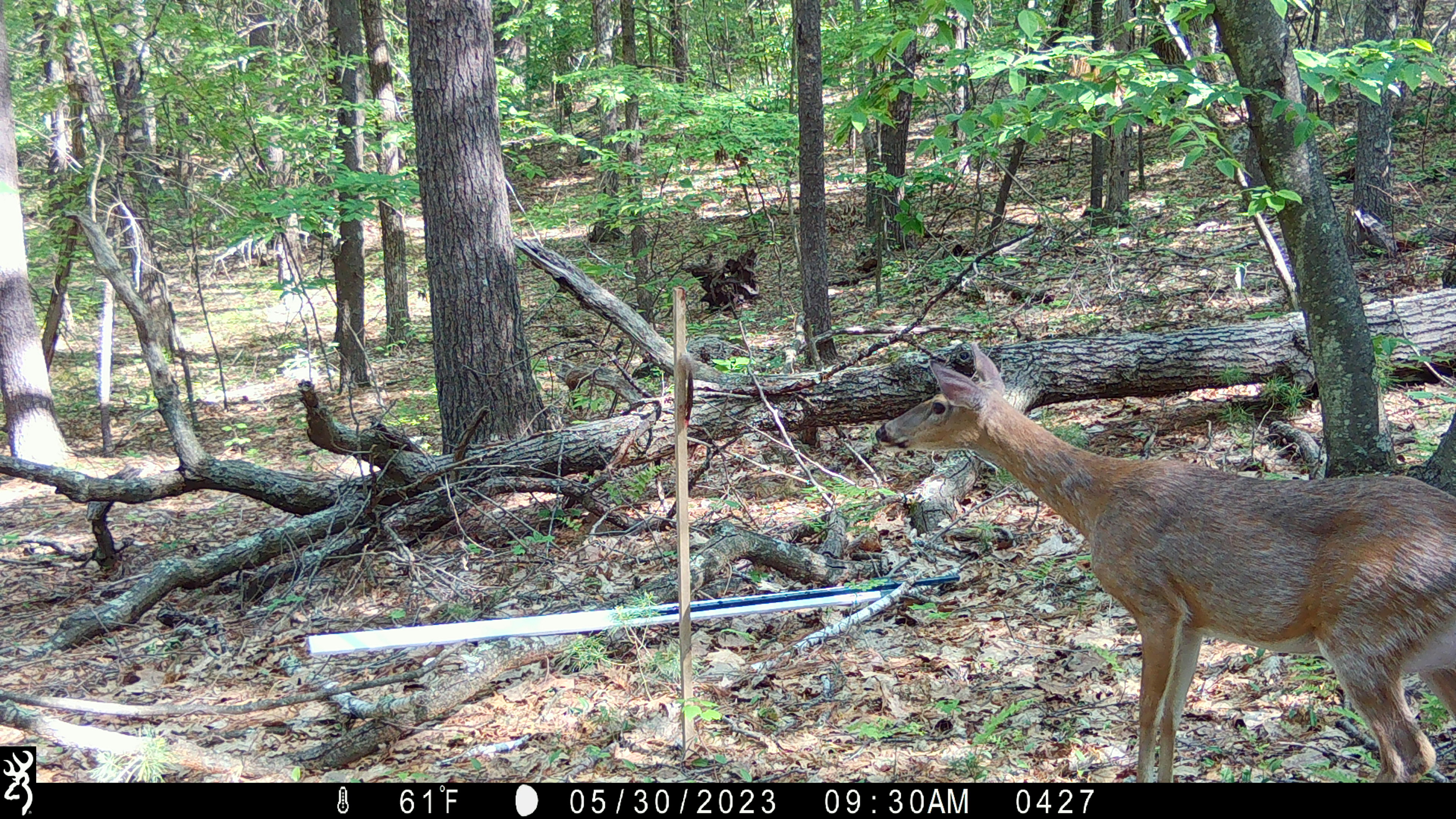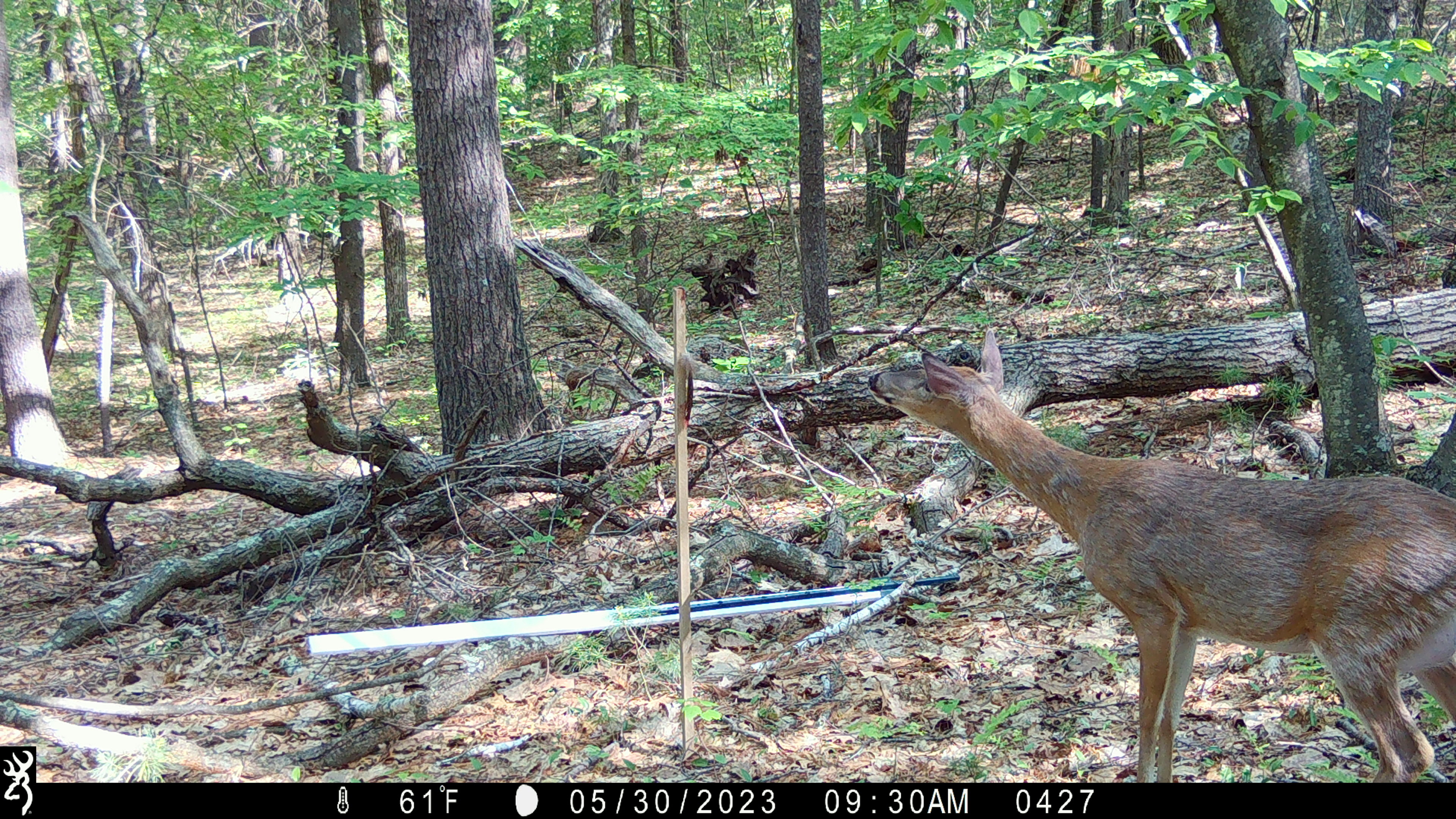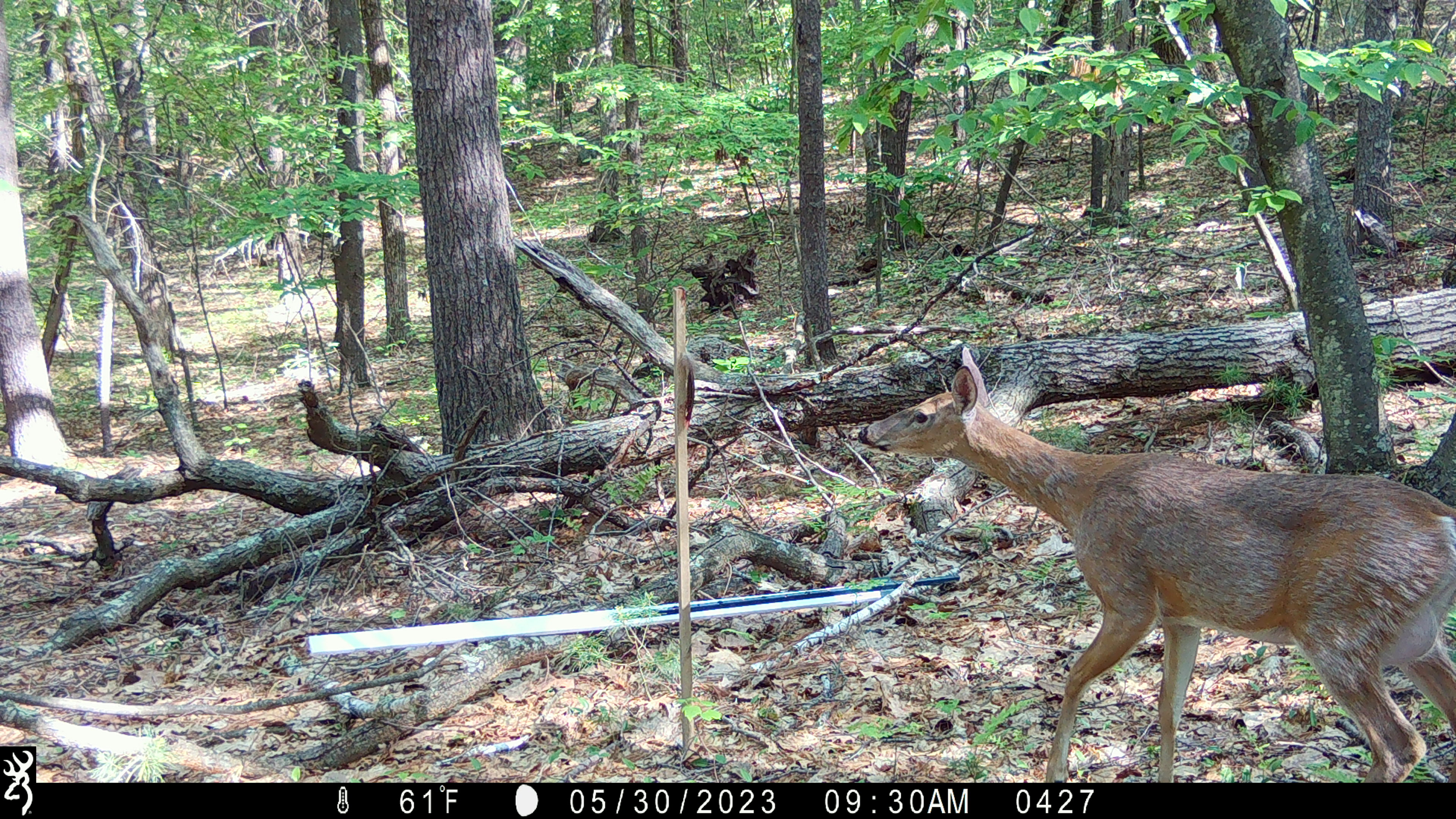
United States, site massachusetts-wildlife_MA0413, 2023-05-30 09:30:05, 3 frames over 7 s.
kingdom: Animalia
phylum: Chordata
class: Mammalia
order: Artiodactyla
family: Cervidae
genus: Odocoileus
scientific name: Odocoileus virginianus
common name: white-tailed deer